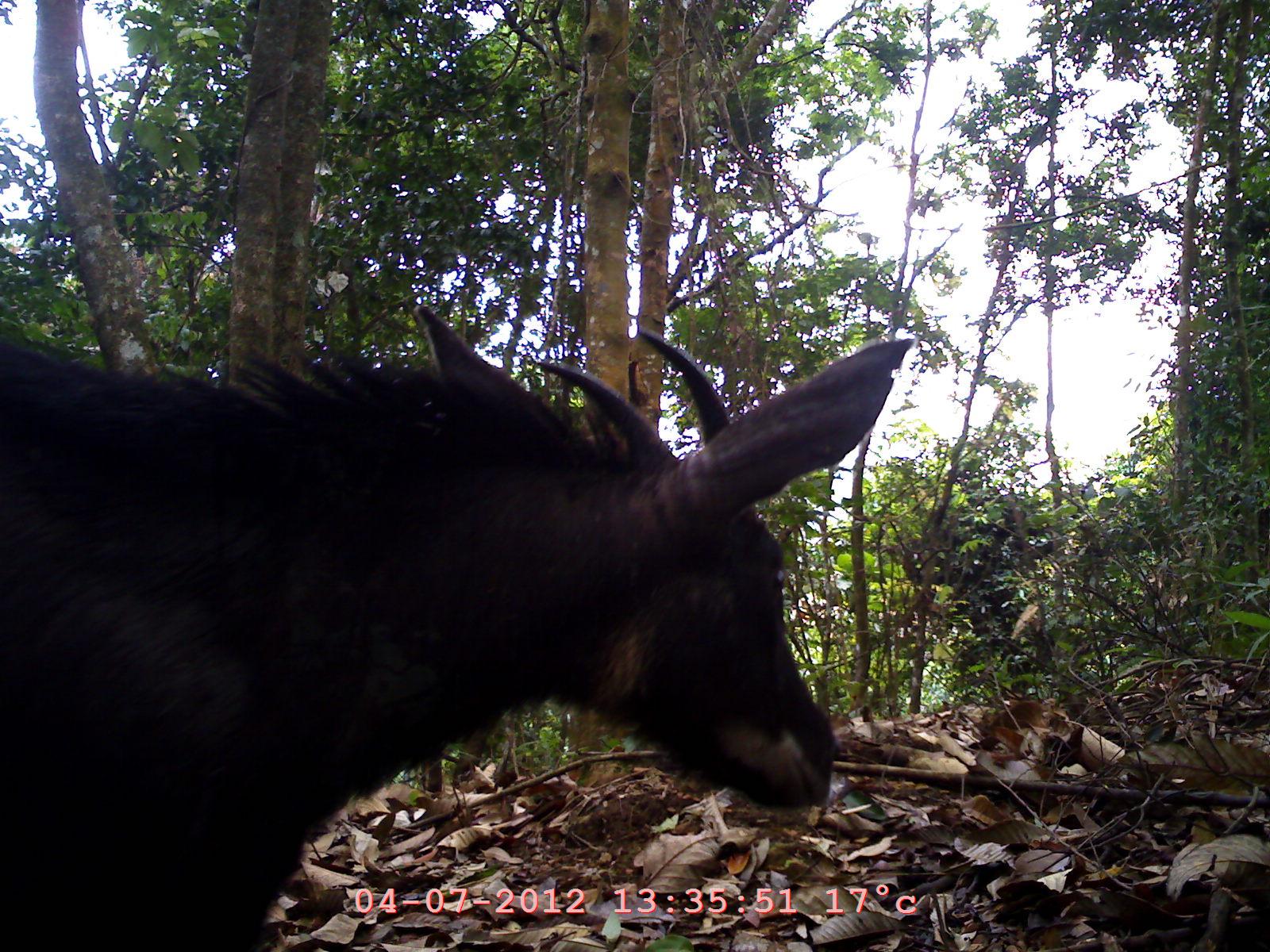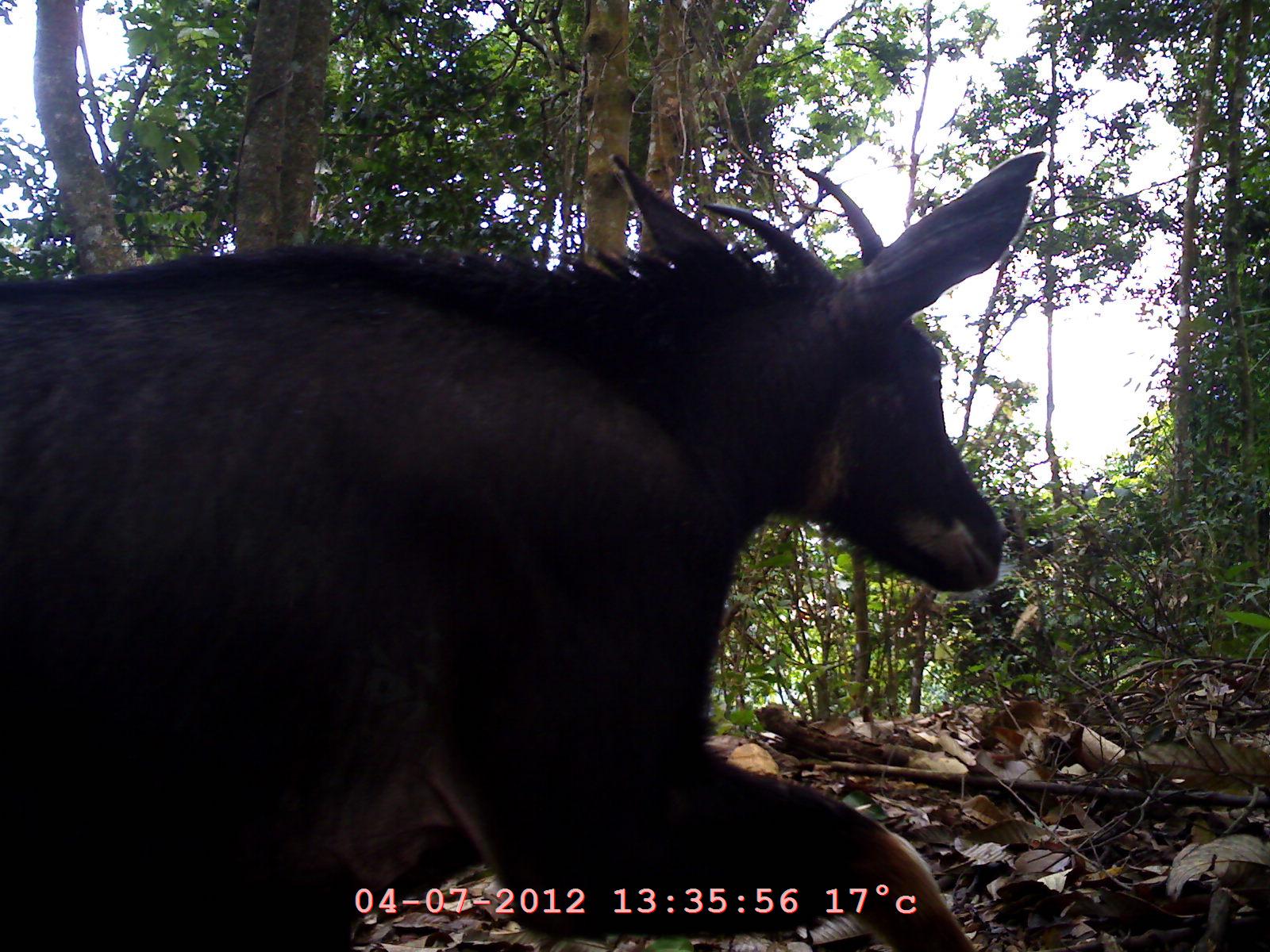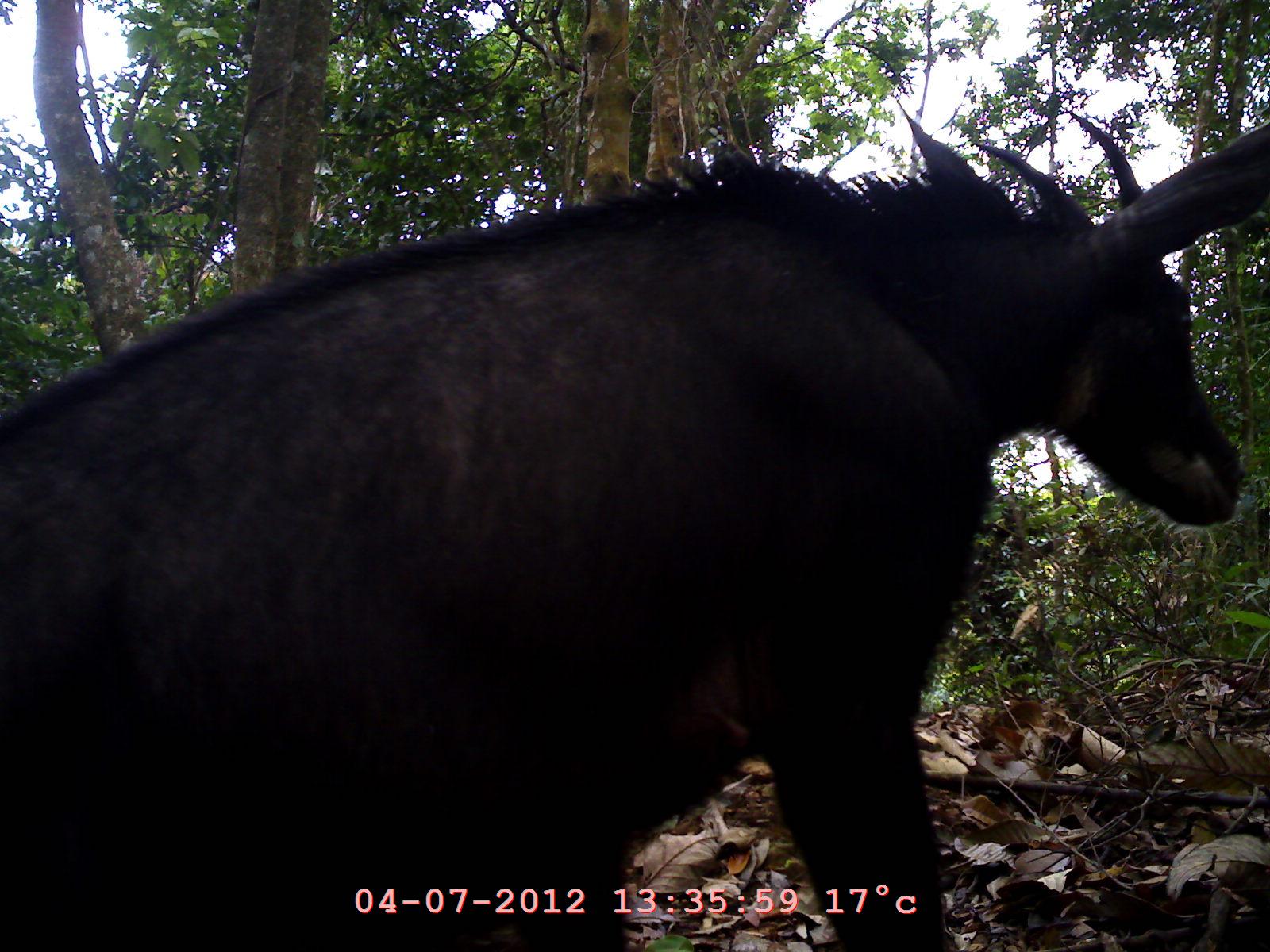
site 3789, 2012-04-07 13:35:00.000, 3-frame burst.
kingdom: Animalia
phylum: Chordata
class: Mammalia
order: Artiodactyla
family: Bovidae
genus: Capricornis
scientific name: Capricornis sumatraensis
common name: chinese serow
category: capricornis milneedwardsii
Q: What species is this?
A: Capricornis milneedwardsii (chinese serow) (Capricornis sumatraensis).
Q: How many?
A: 1.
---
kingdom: Animalia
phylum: Chordata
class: Mammalia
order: Carnivora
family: Ursidae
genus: Helarctos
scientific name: Helarctos malayanus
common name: sun bear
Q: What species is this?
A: Helarctos malayanus (sun bear).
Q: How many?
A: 1.